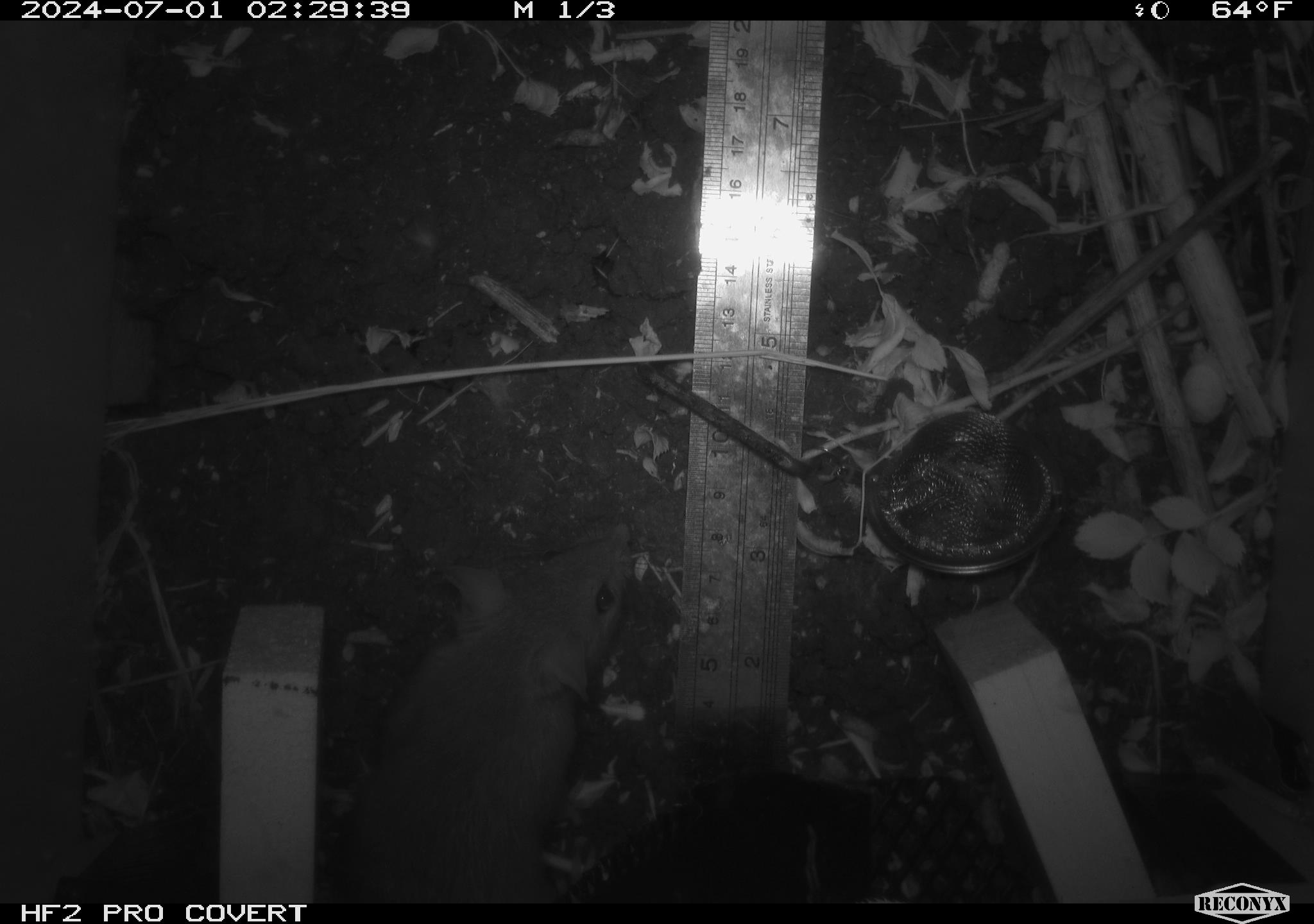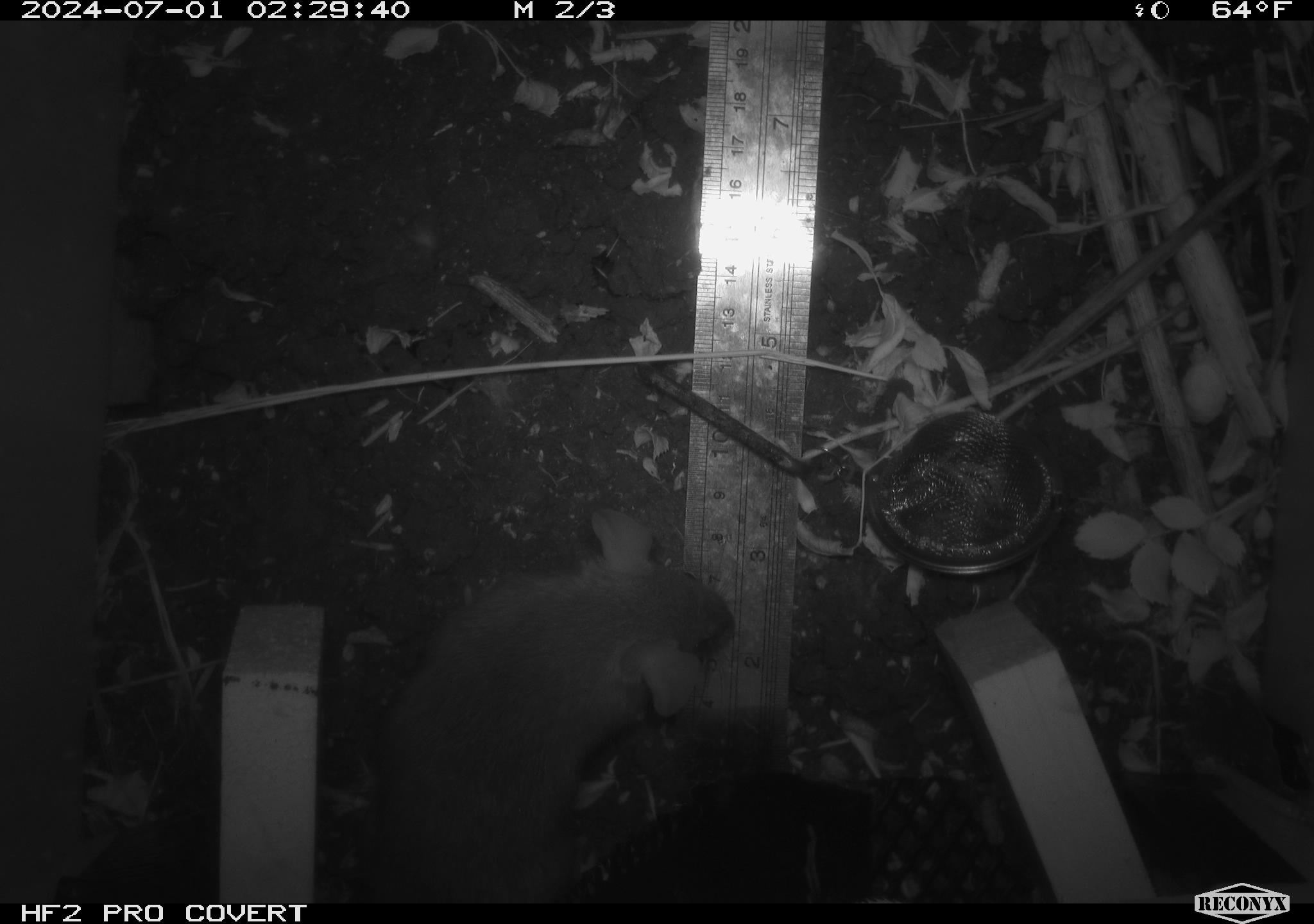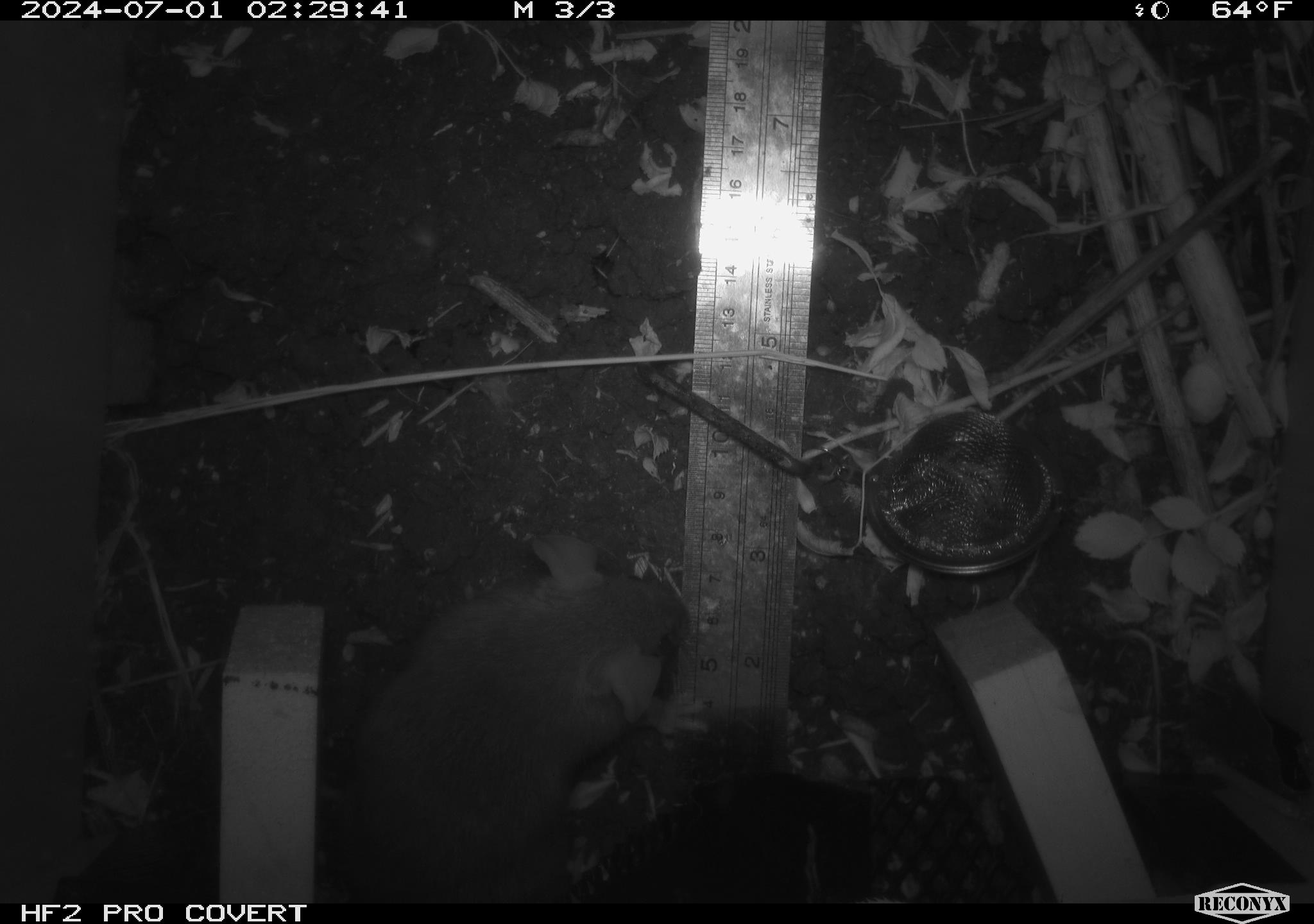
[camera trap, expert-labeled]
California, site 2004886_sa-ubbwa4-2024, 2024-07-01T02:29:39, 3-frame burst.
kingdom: Animalia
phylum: Chordata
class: Mammalia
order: Rodentia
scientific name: Rodentia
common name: woodrat or rat or mouse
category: woodrat or rat or mouse species